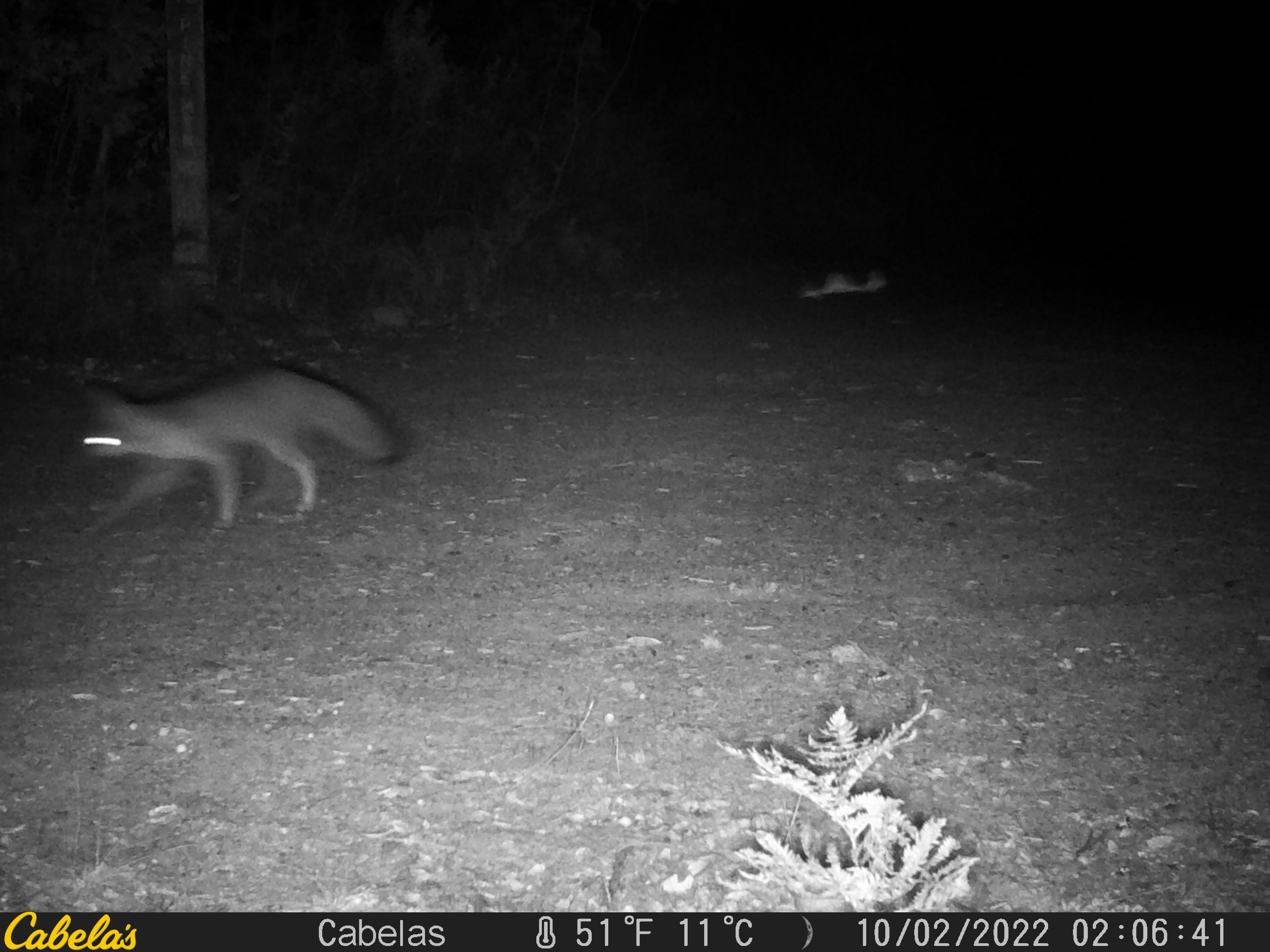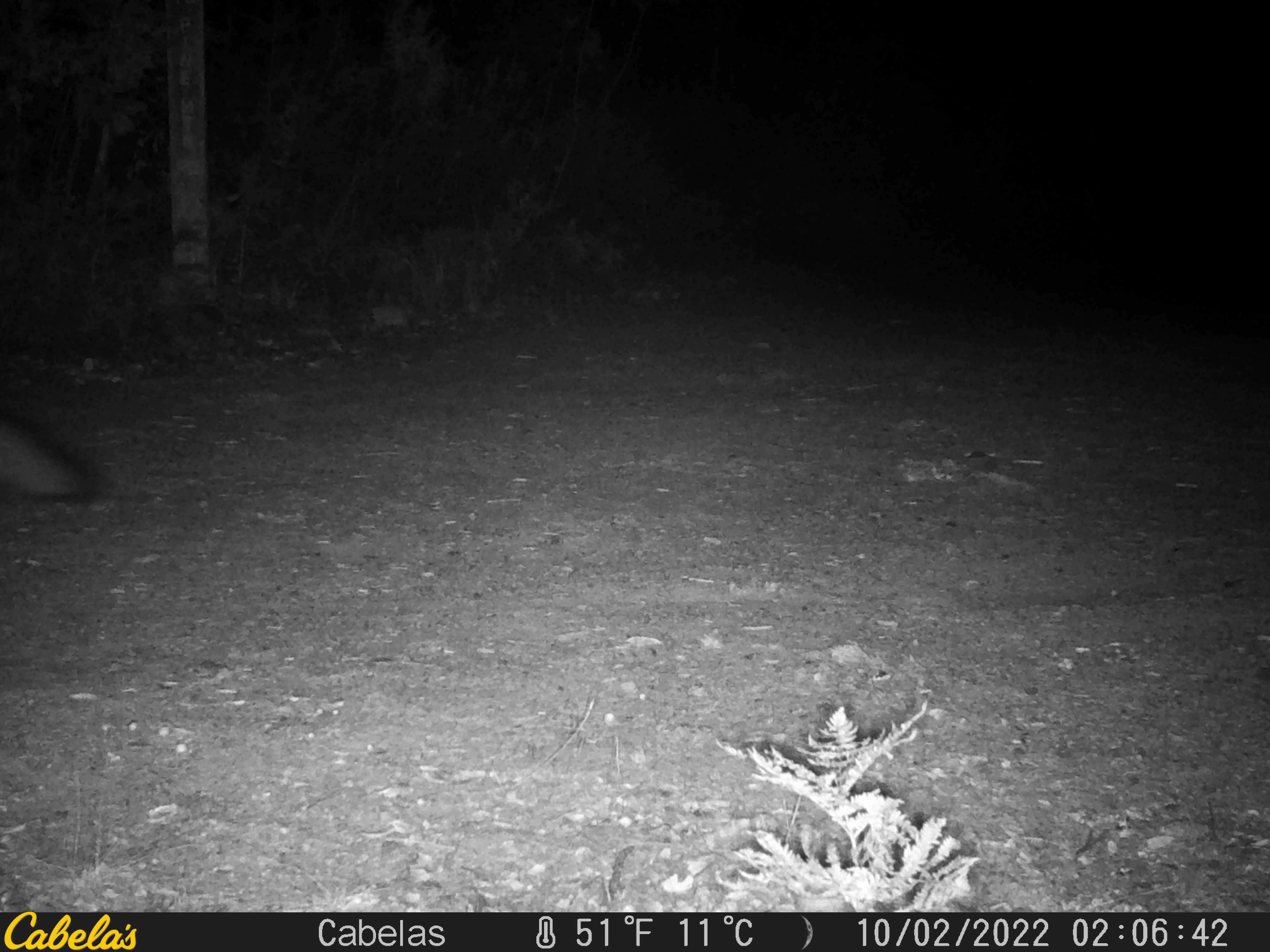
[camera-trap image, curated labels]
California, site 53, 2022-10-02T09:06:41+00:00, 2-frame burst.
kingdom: Animalia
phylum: Chordata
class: Mammalia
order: Carnivora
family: Canidae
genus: Urocyon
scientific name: Urocyon cinereoargenteus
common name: gray fox